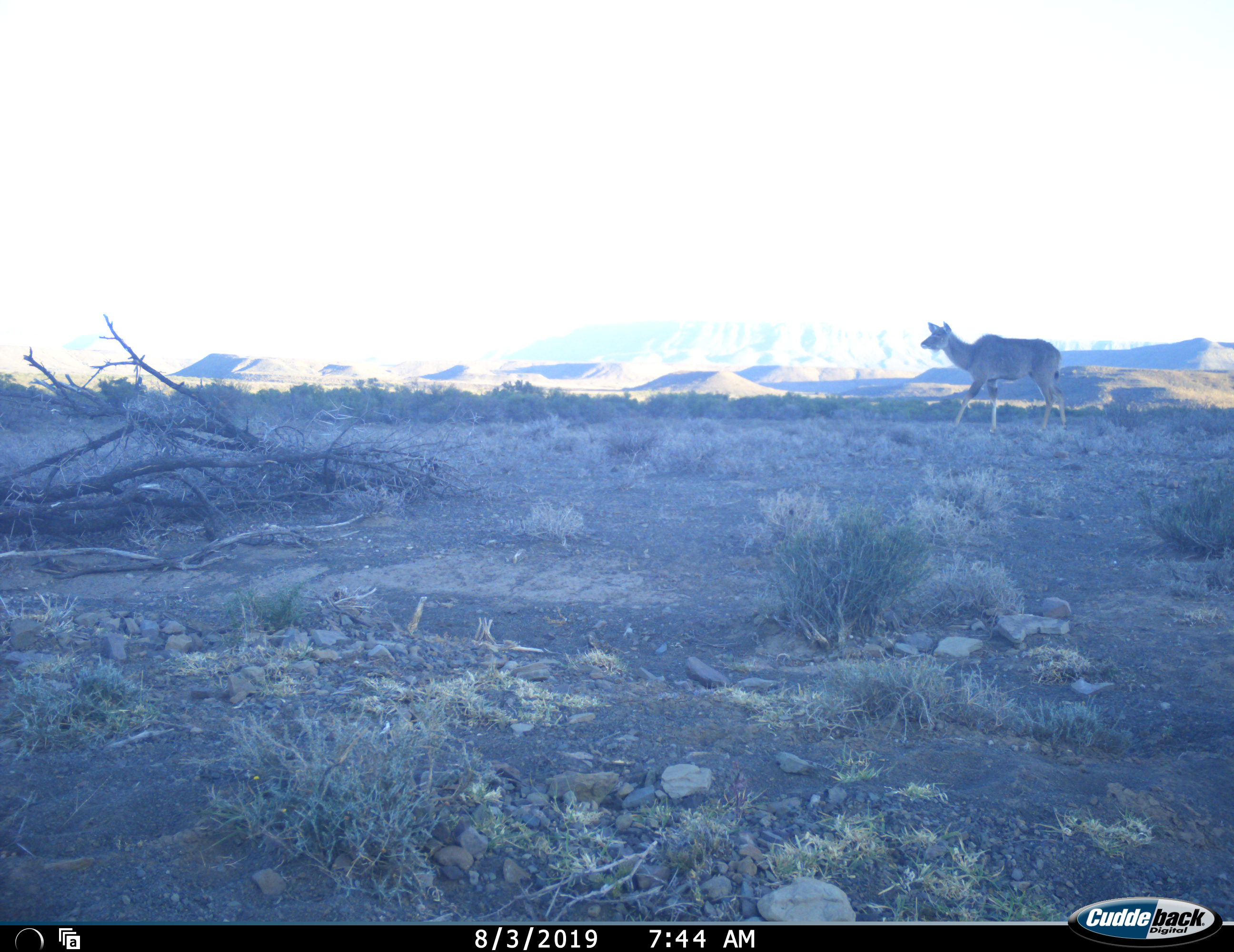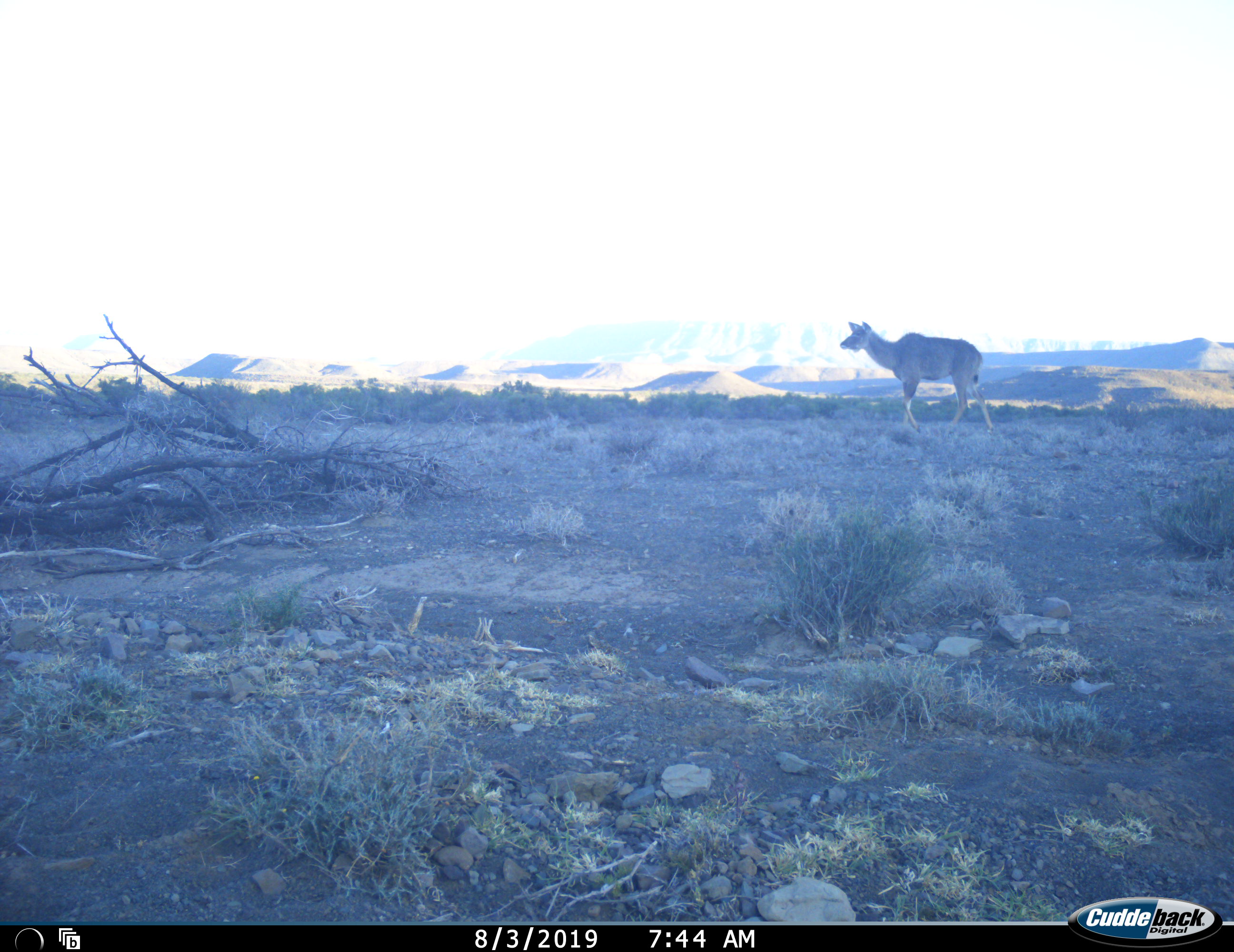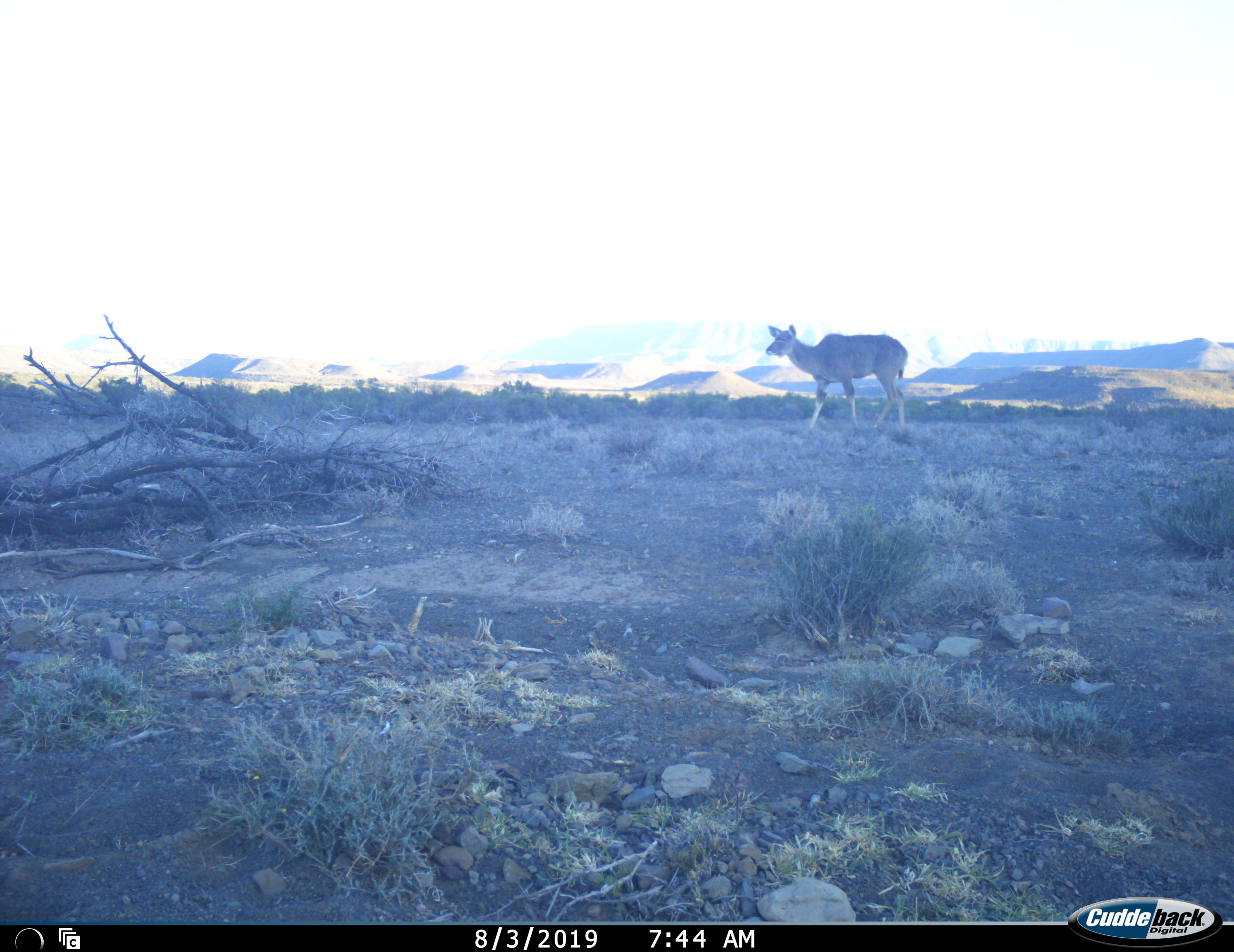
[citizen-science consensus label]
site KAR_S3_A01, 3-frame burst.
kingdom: Animalia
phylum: Chordata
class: Mammalia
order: Artiodactyla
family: Bovidae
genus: Tragelaphus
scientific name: Tragelaphus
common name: kudu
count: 1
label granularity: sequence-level